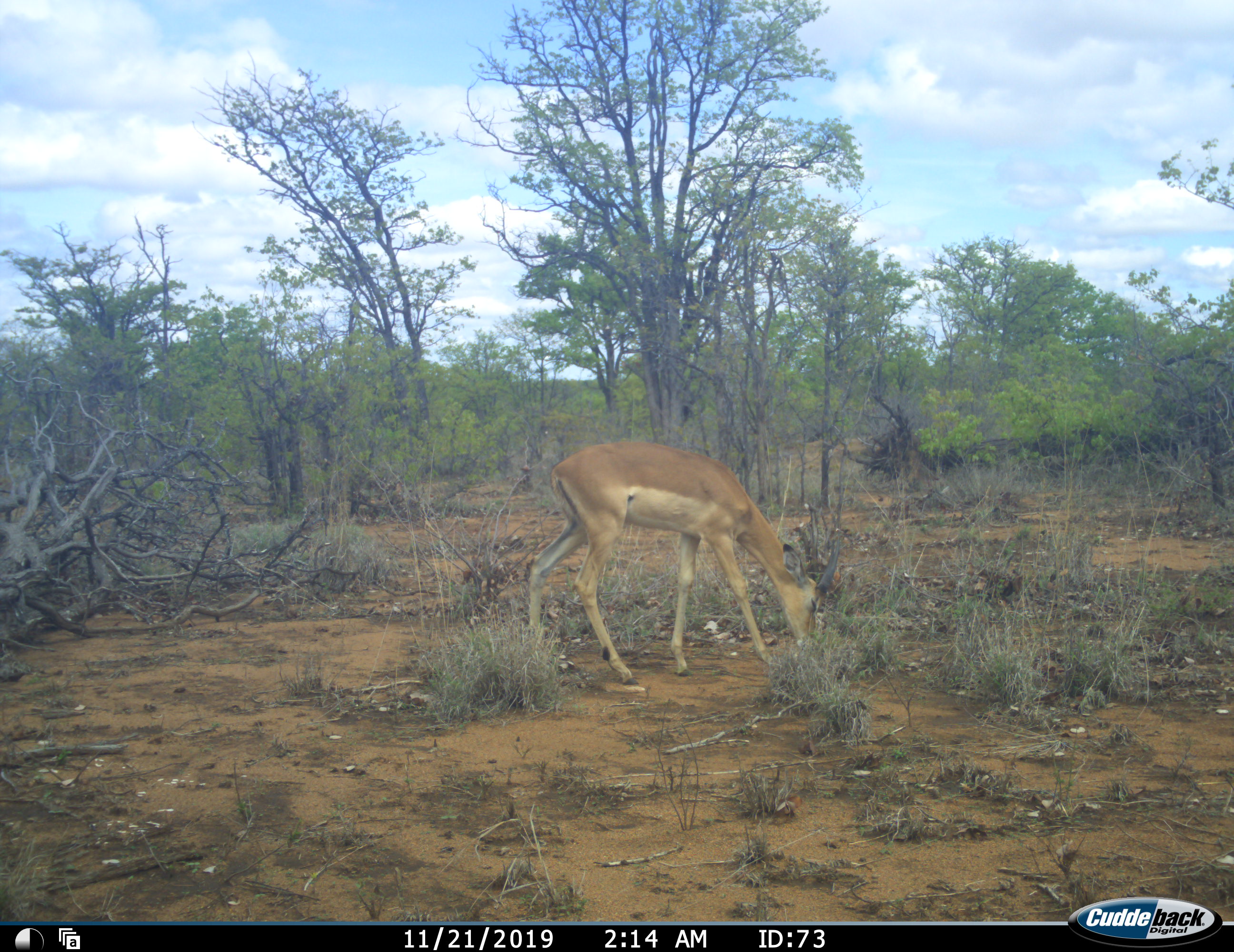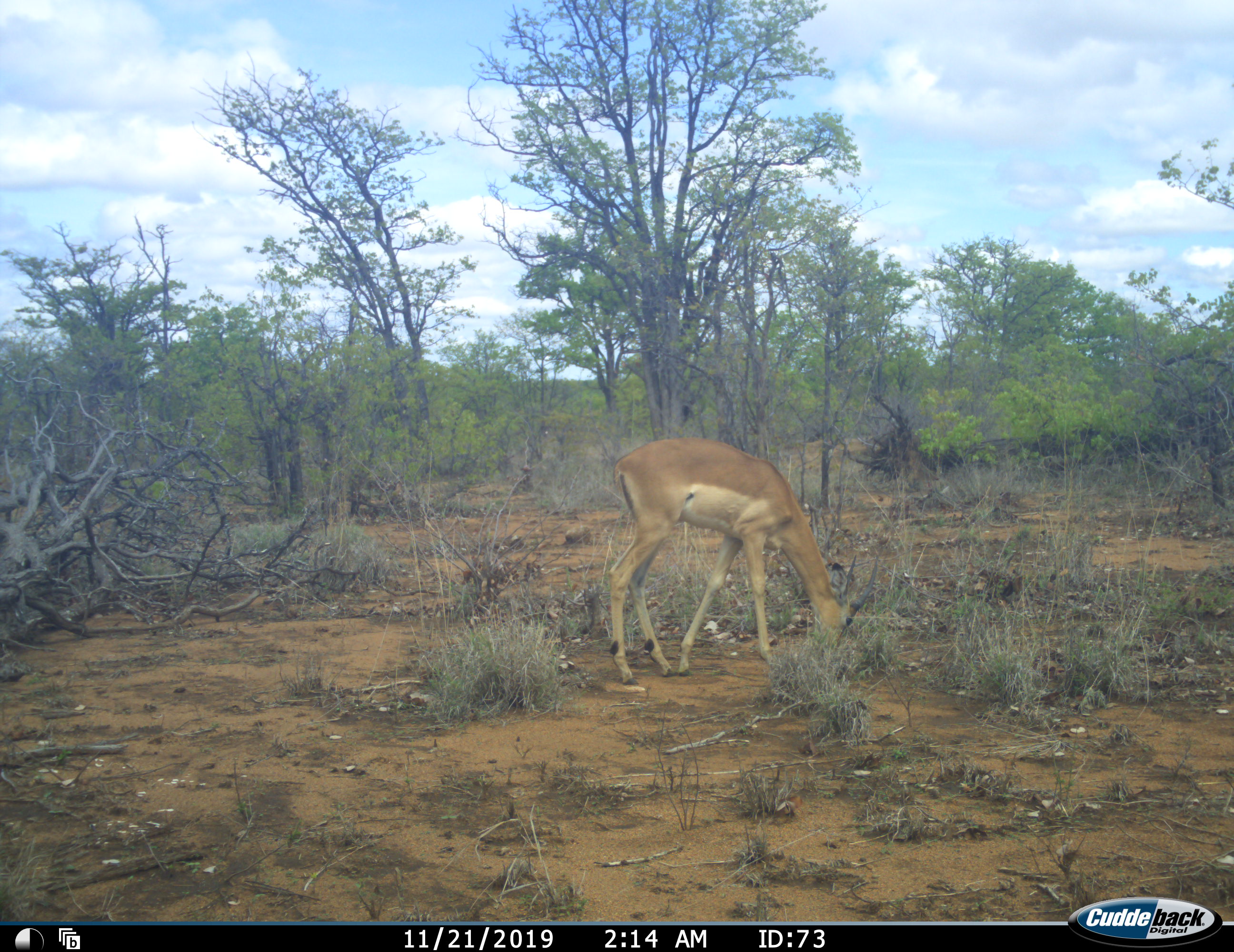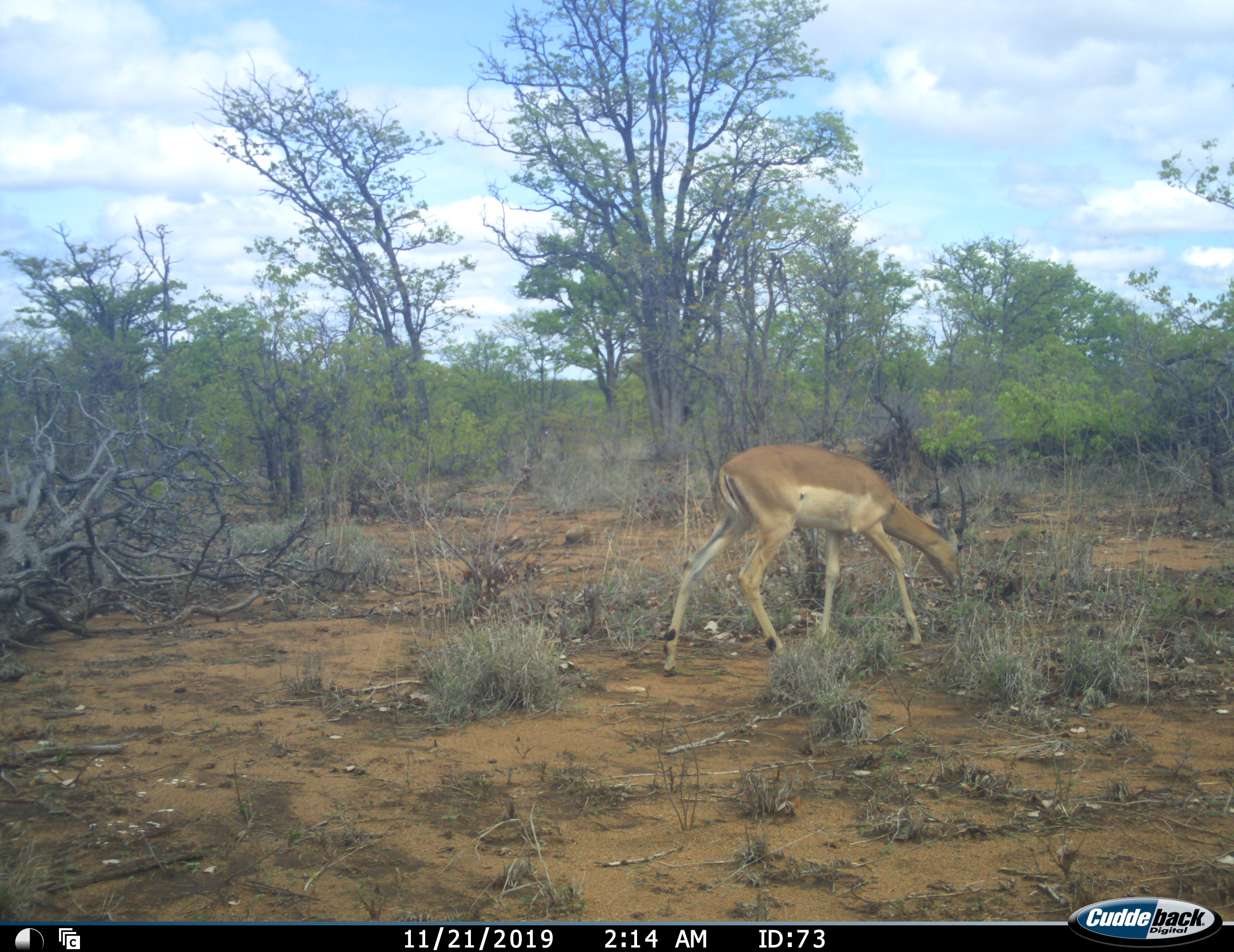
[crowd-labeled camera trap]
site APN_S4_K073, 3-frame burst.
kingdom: Animalia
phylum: Chordata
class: Mammalia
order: Artiodactyla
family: Bovidae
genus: Aepyceros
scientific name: Aepyceros melampus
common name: impala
Impala (Aepyceros melampus), count 1. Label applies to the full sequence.